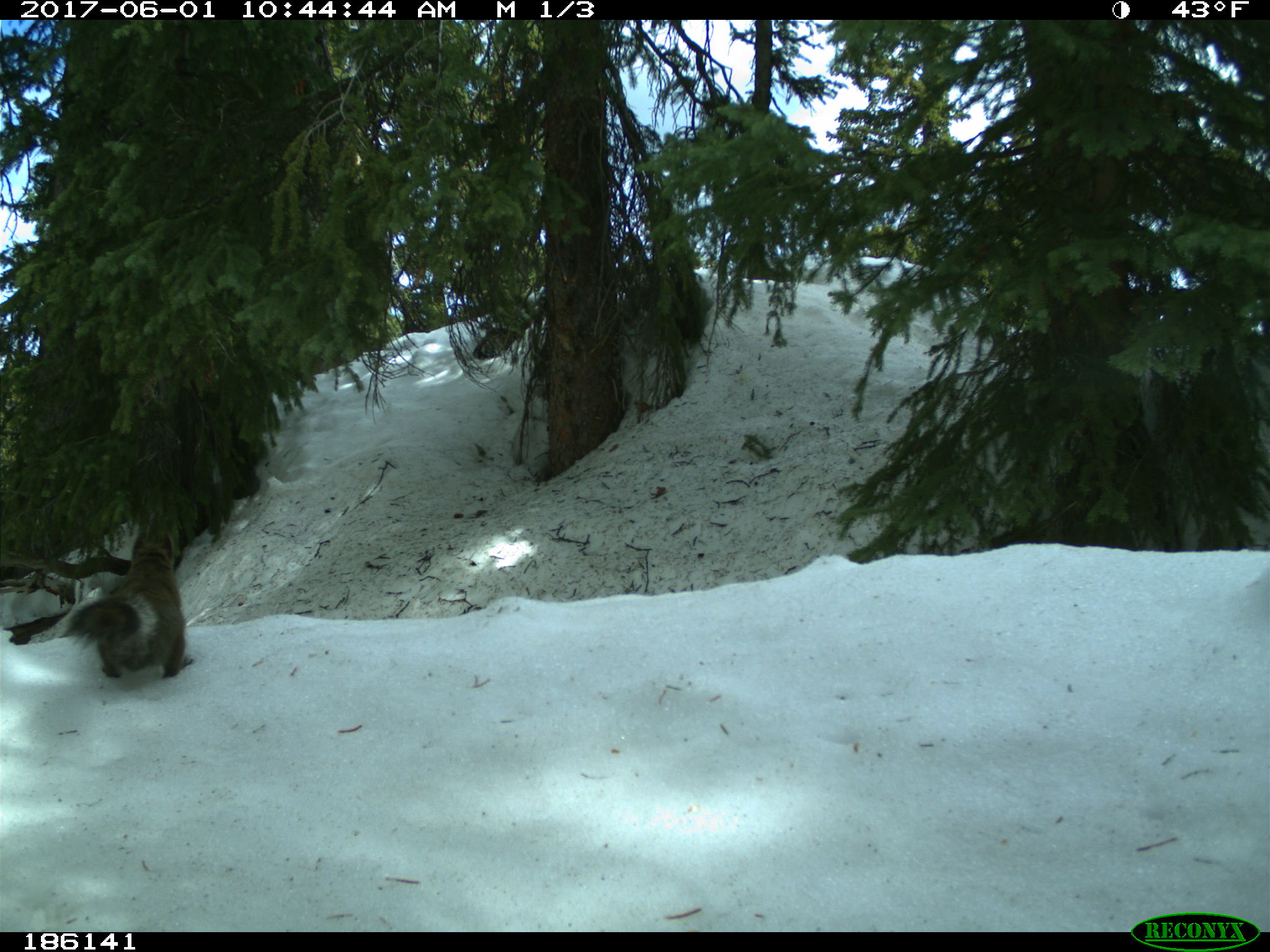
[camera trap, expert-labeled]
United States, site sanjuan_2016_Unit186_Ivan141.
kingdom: Animalia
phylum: Chordata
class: Mammalia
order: Rodentia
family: Sciuridae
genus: Tamiasciurus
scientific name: Tamiasciurus hudsonicus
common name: american red squirrel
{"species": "Tamiasciurus hudsonicus (american red squirrel)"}